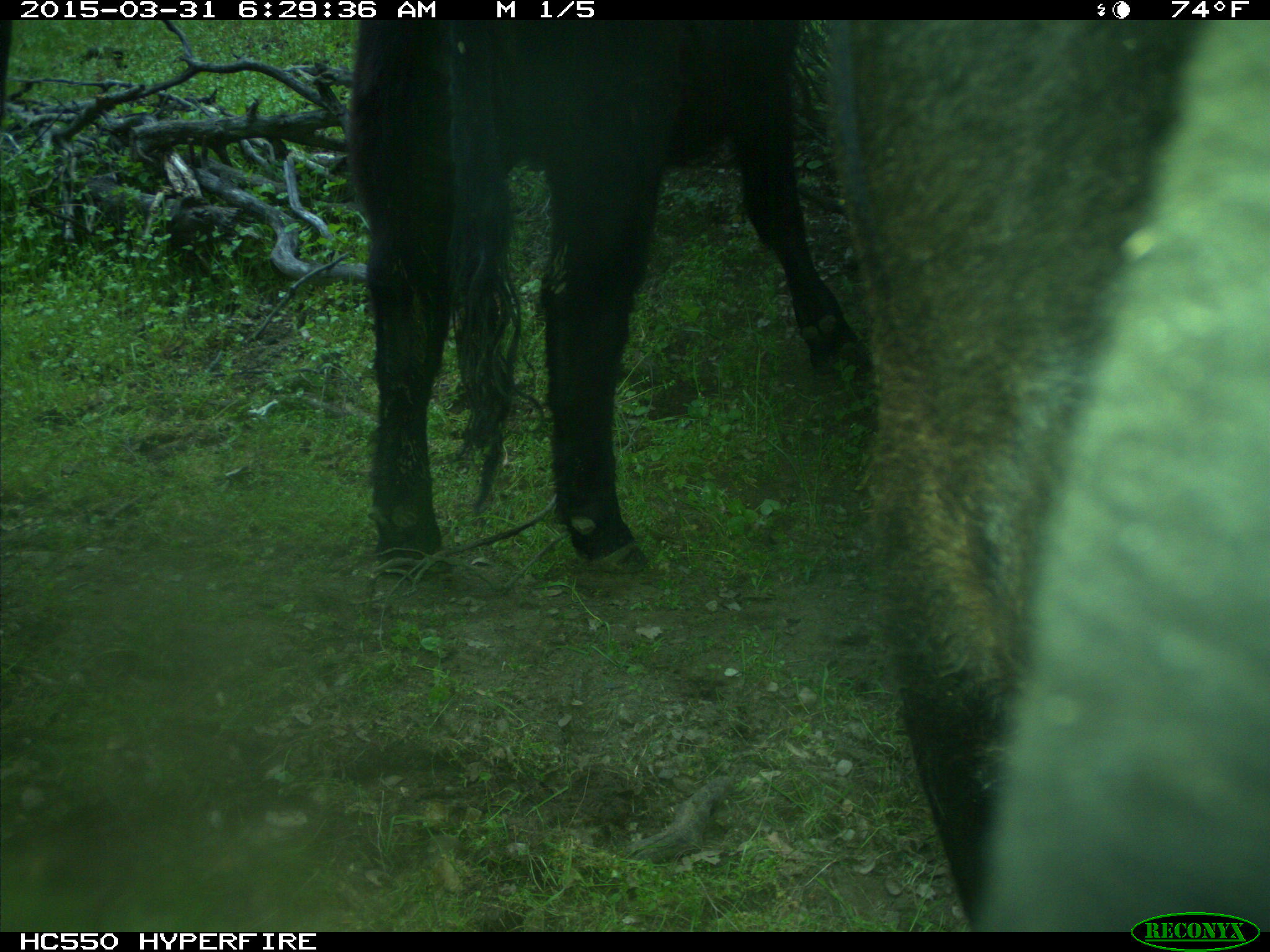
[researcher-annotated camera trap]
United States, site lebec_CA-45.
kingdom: Animalia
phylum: Chordata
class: Mammalia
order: Artiodactyla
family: Bovidae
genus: Bos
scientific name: Bos taurus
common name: domestic cow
Bos taurus (domestic cow).